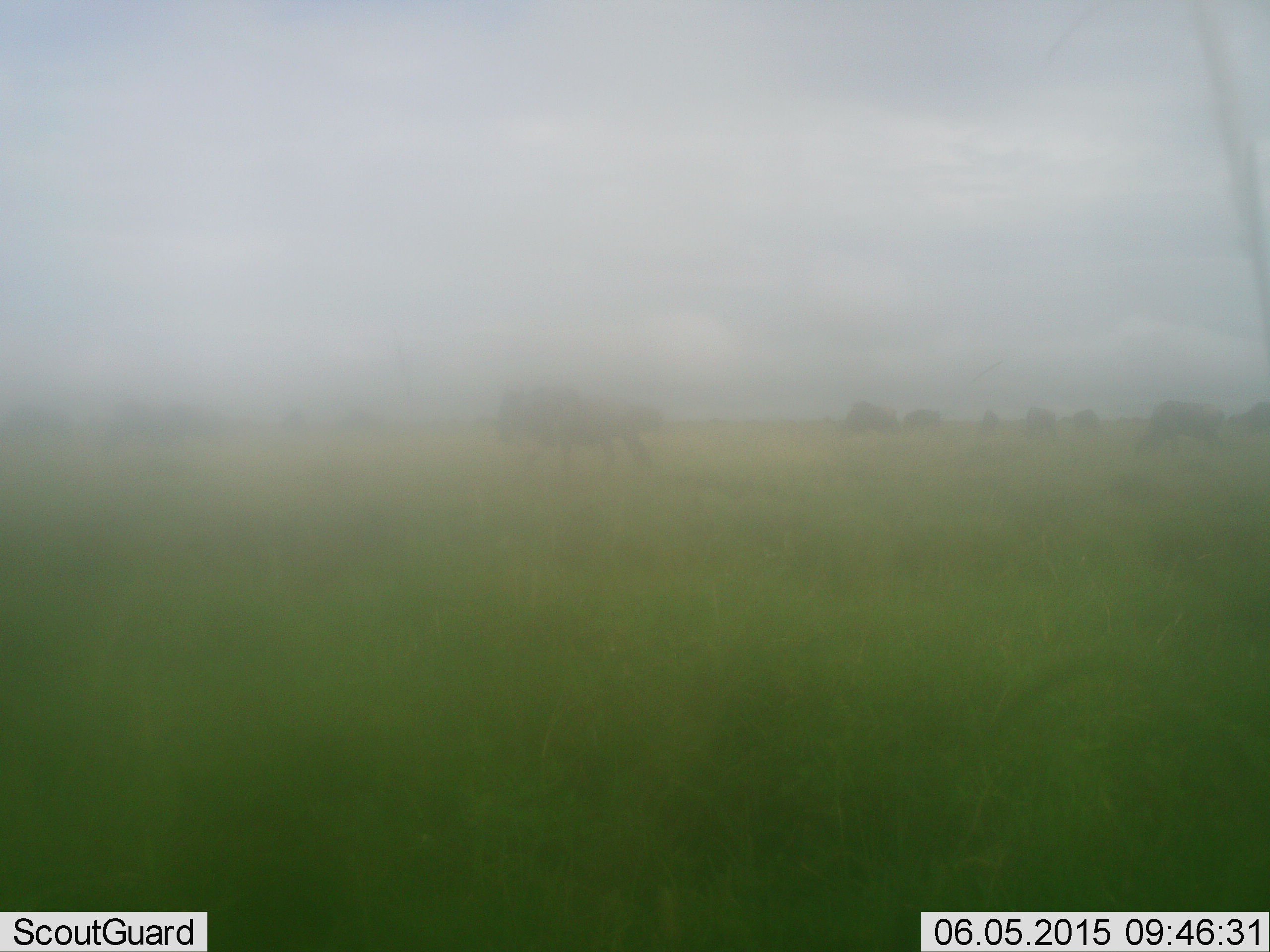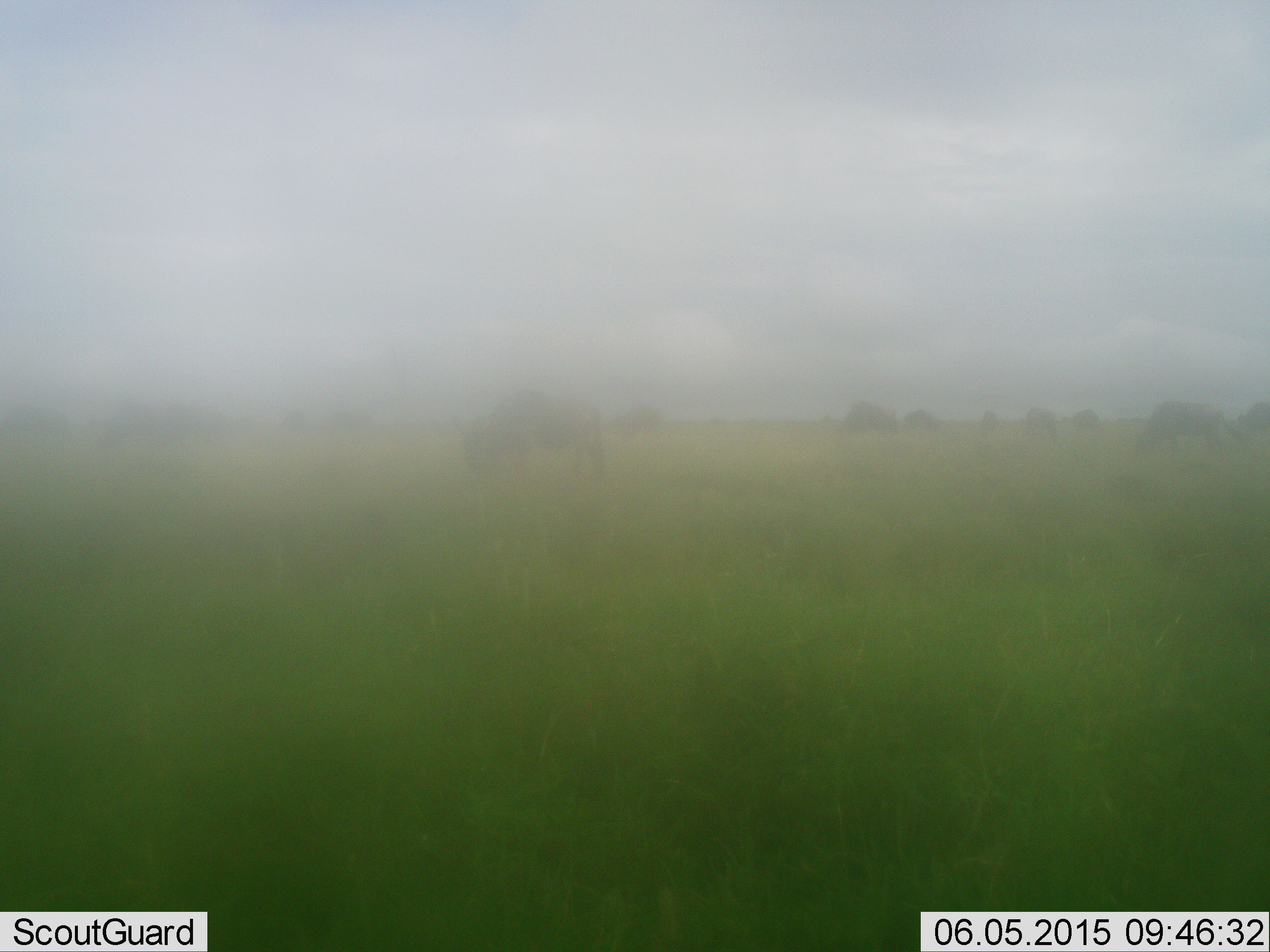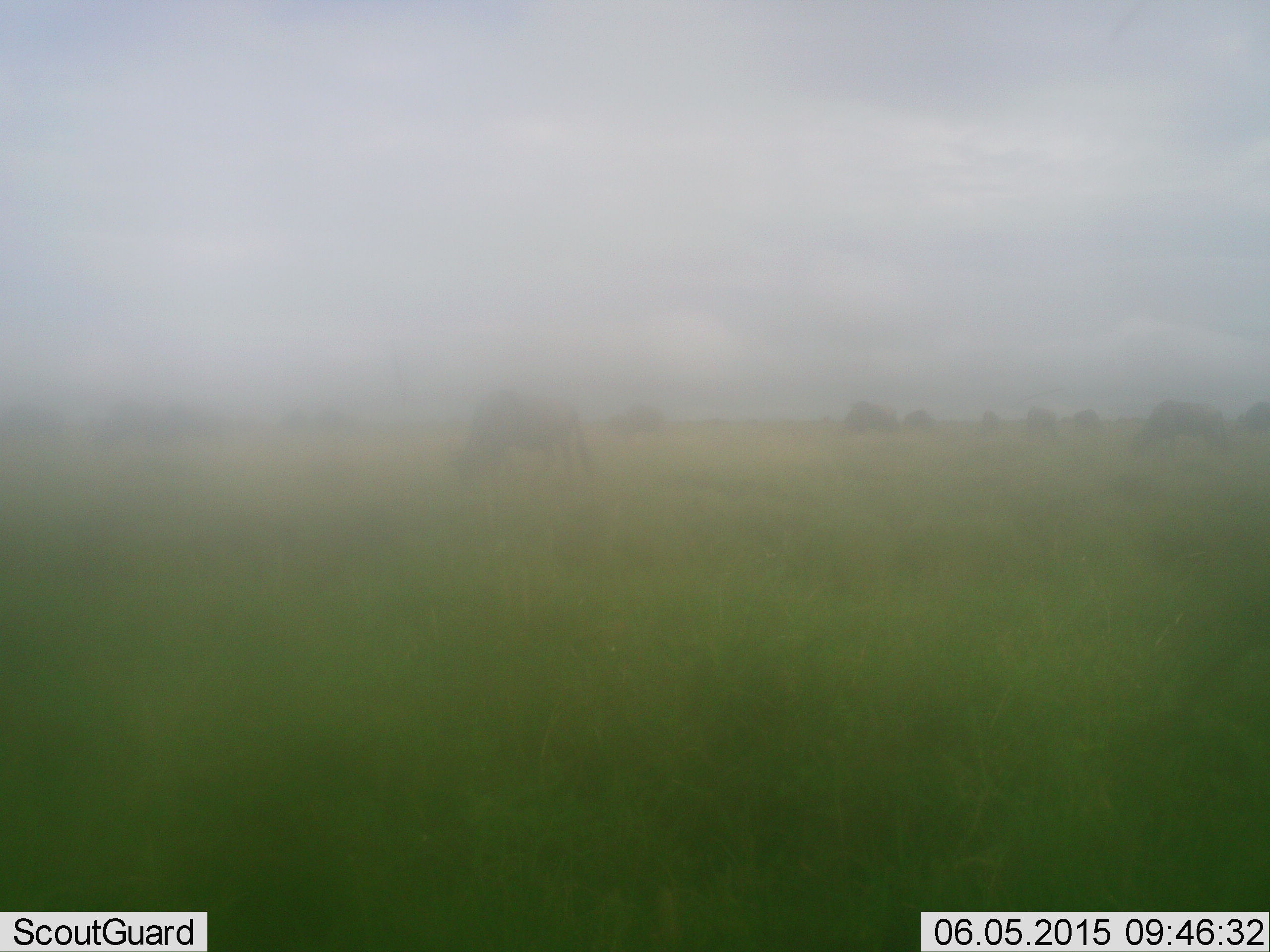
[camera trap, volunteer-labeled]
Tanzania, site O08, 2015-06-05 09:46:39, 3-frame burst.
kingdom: Animalia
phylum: Chordata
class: Mammalia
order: Artiodactyla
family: Bovidae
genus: Connochaetes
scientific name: Connochaetes taurinus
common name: blue wildebeest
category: wildebeest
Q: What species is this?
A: Wildebeest (blue wildebeest) (Connochaetes taurinus).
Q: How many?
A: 10.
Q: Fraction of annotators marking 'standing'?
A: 40%.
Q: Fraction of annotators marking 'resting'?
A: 0%.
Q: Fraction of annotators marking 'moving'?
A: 20%.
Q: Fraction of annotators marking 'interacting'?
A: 0%.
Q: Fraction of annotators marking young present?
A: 0%.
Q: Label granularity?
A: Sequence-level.